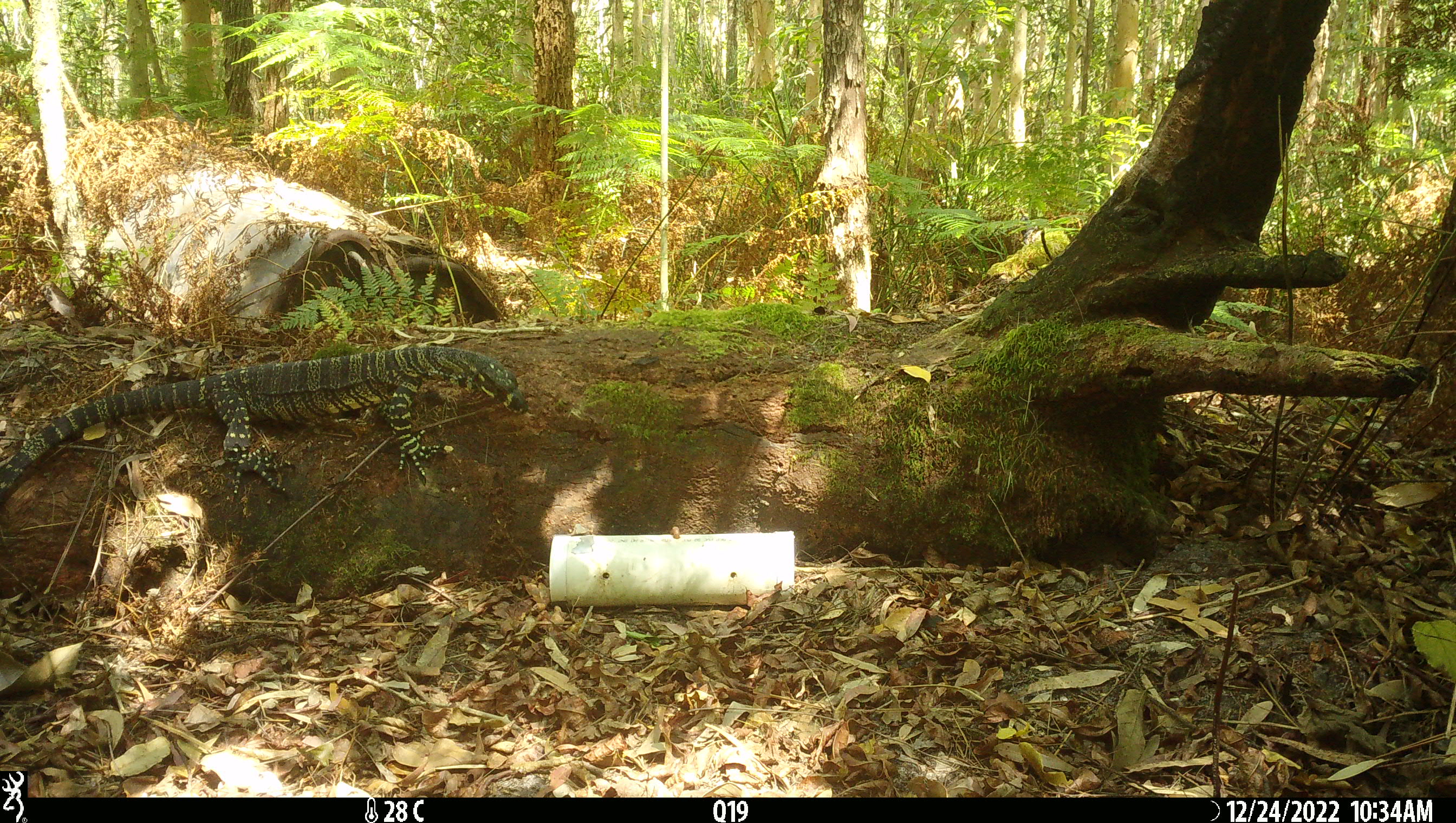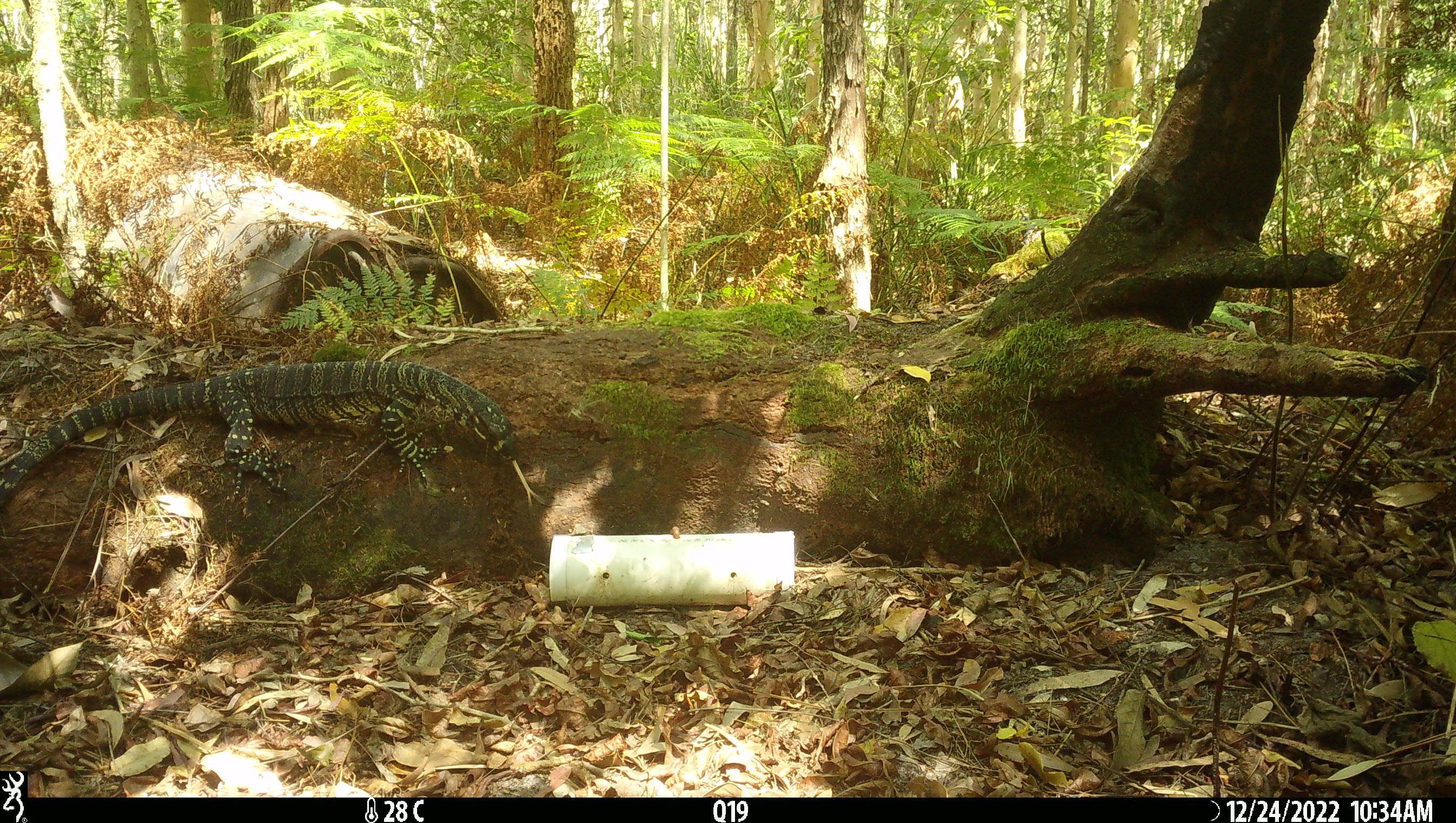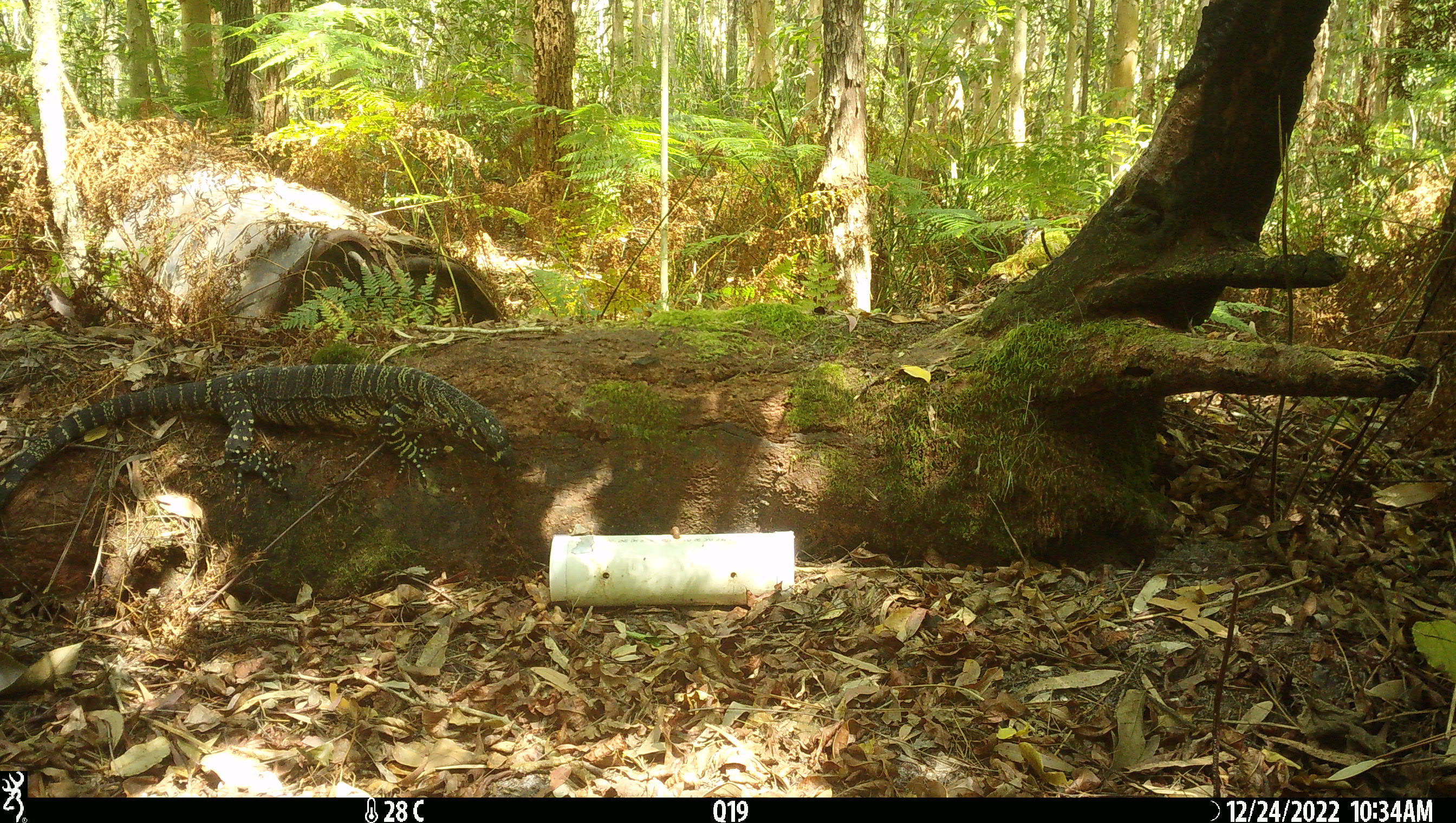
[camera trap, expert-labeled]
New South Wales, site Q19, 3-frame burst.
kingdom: Animalia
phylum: Chordata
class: Reptilia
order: Squamata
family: Varanidae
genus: Varanus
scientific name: Varanus varius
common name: lace monitor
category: goanna